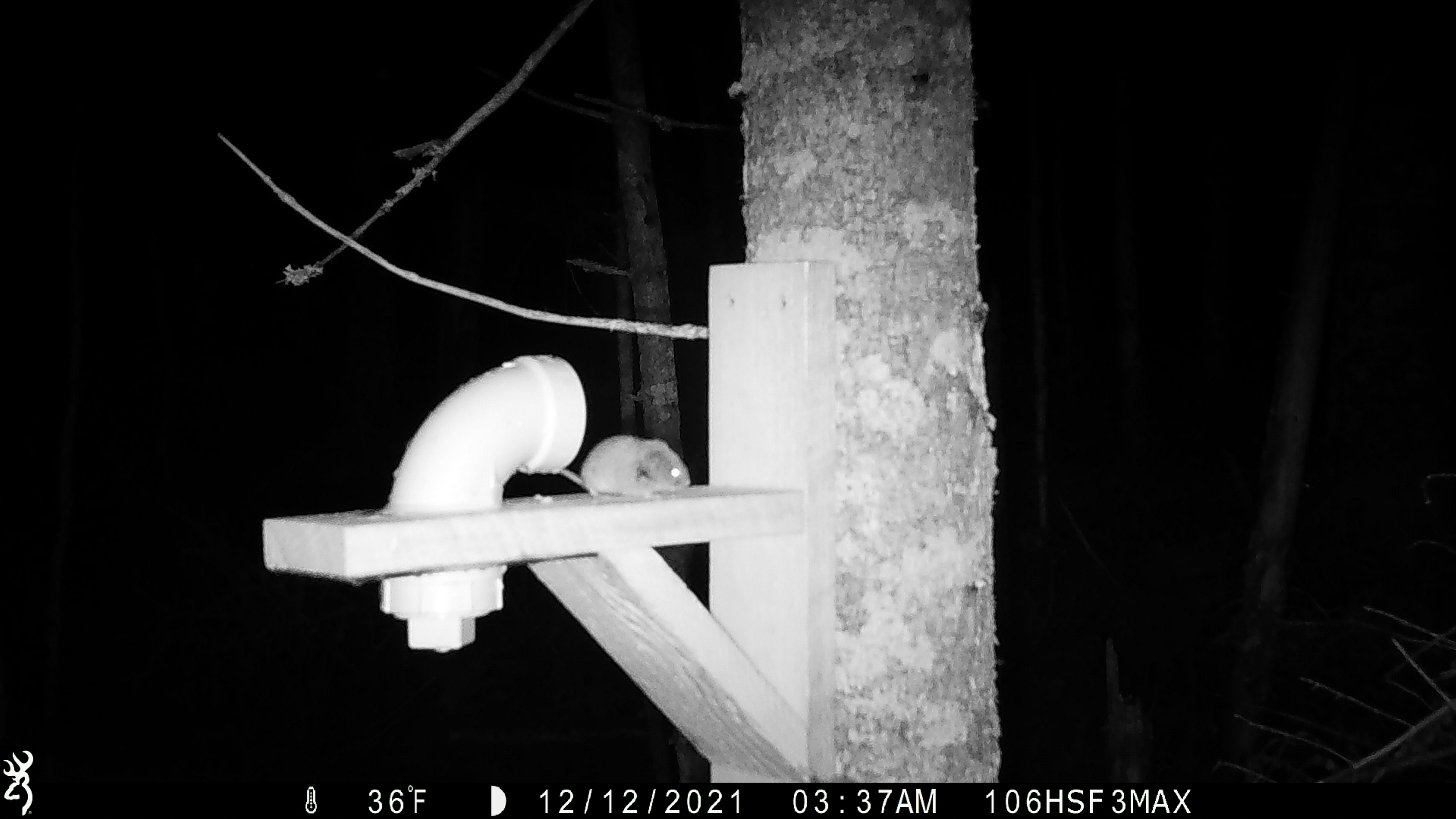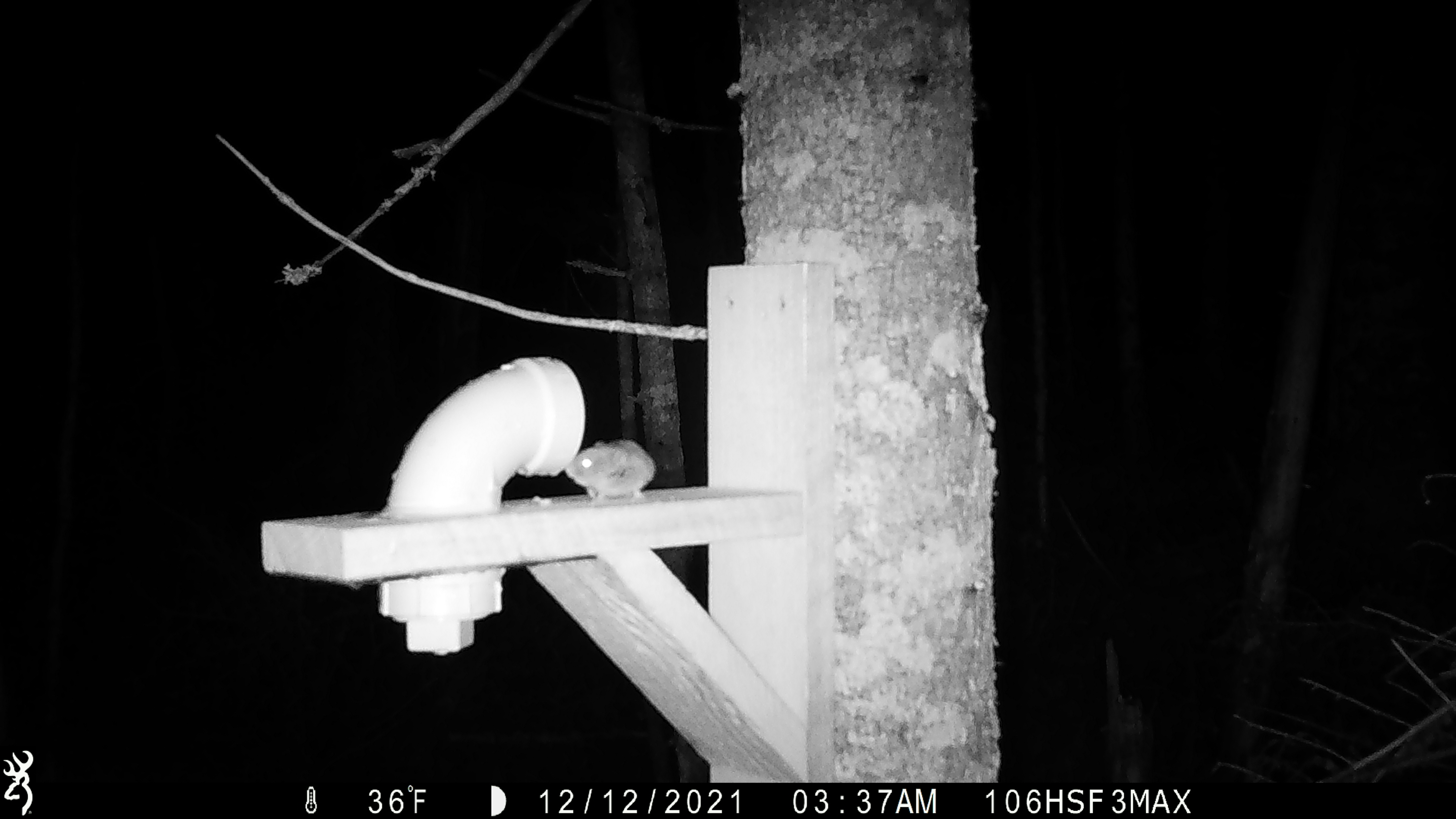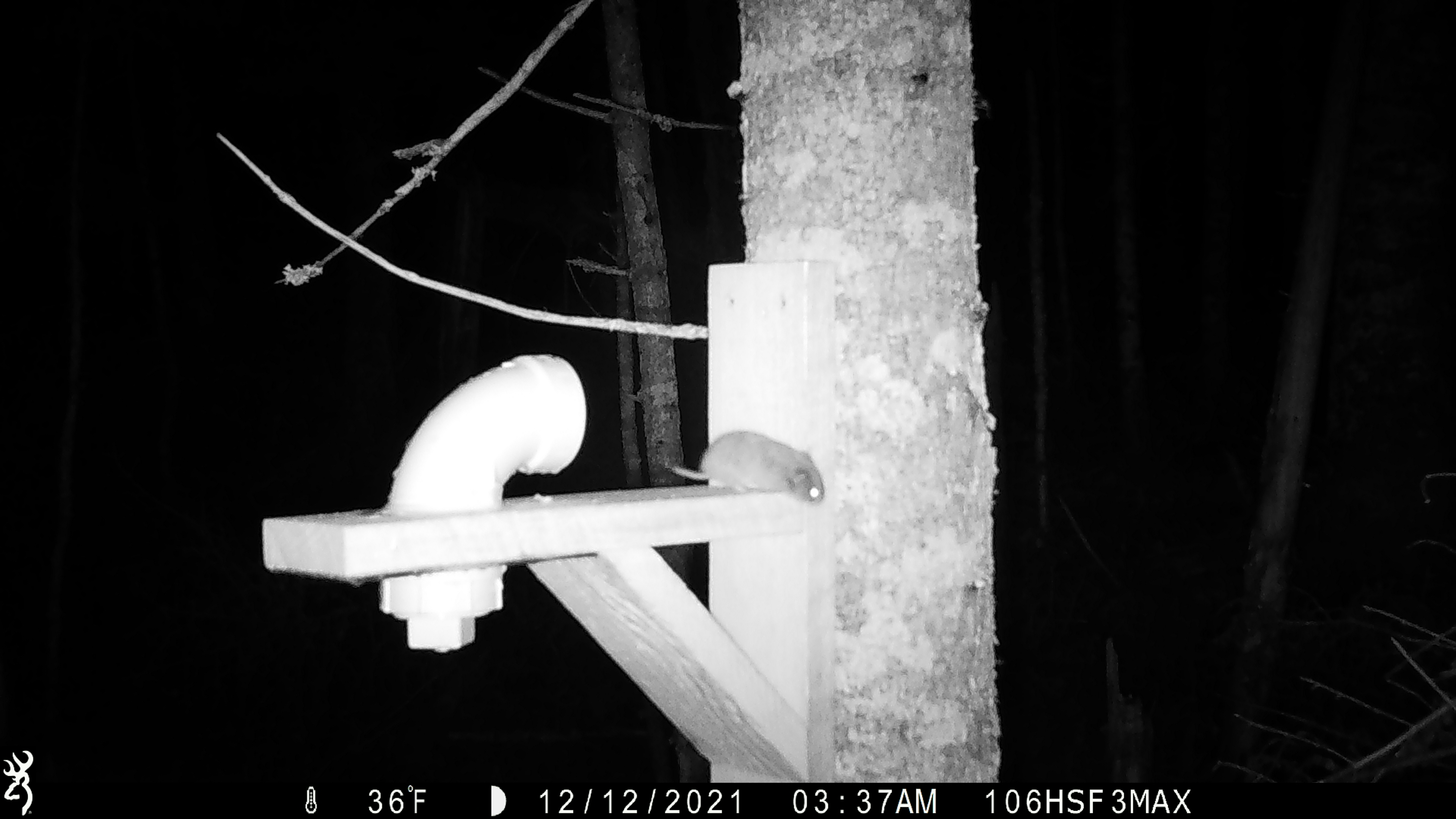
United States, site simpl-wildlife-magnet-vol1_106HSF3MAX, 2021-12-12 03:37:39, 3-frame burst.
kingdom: Animalia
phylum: Chordata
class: Mammalia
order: Rodentia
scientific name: Rodentia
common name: mouse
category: mouse sp.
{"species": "mouse sp. (mouse) (Rodentia)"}